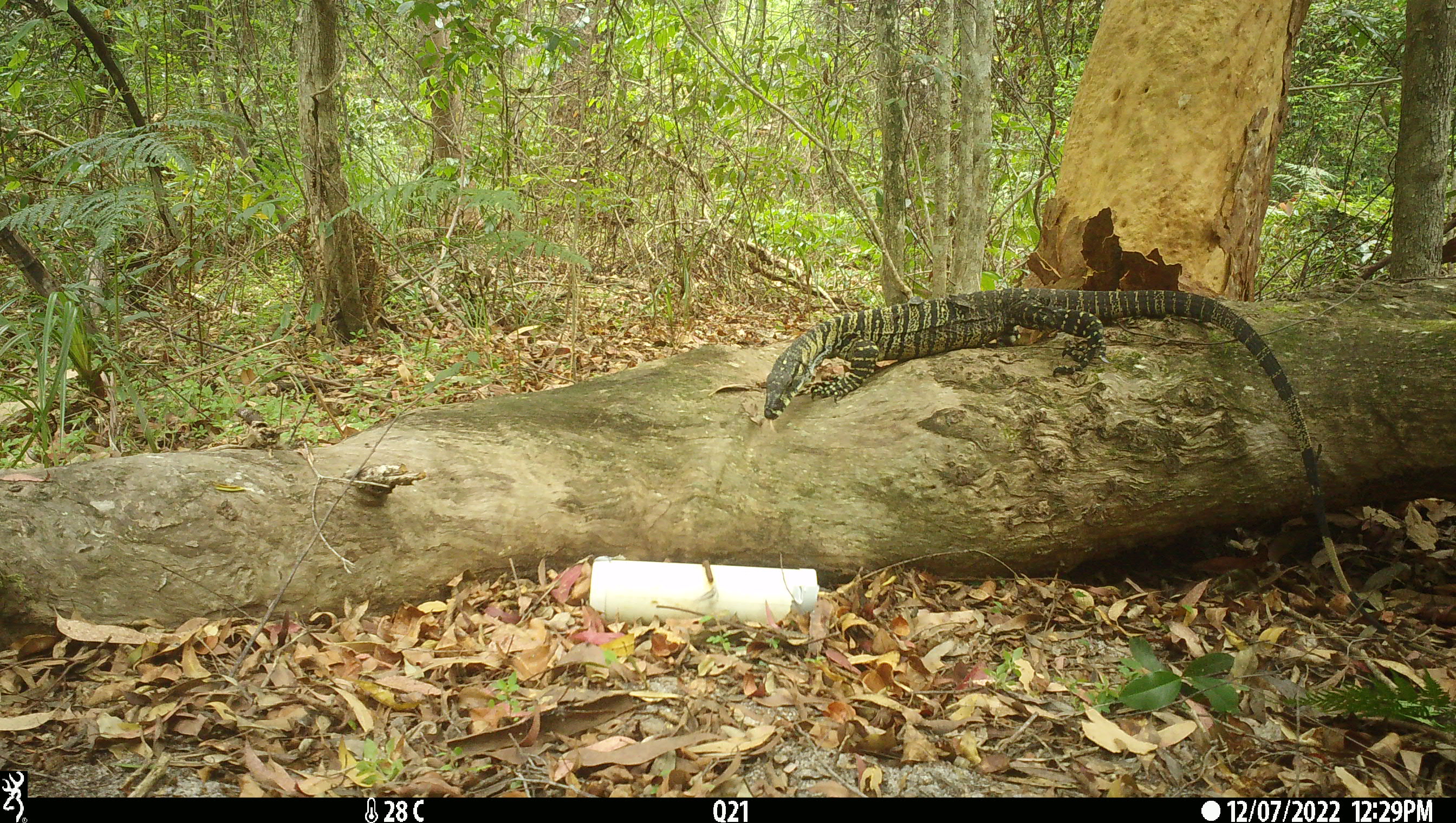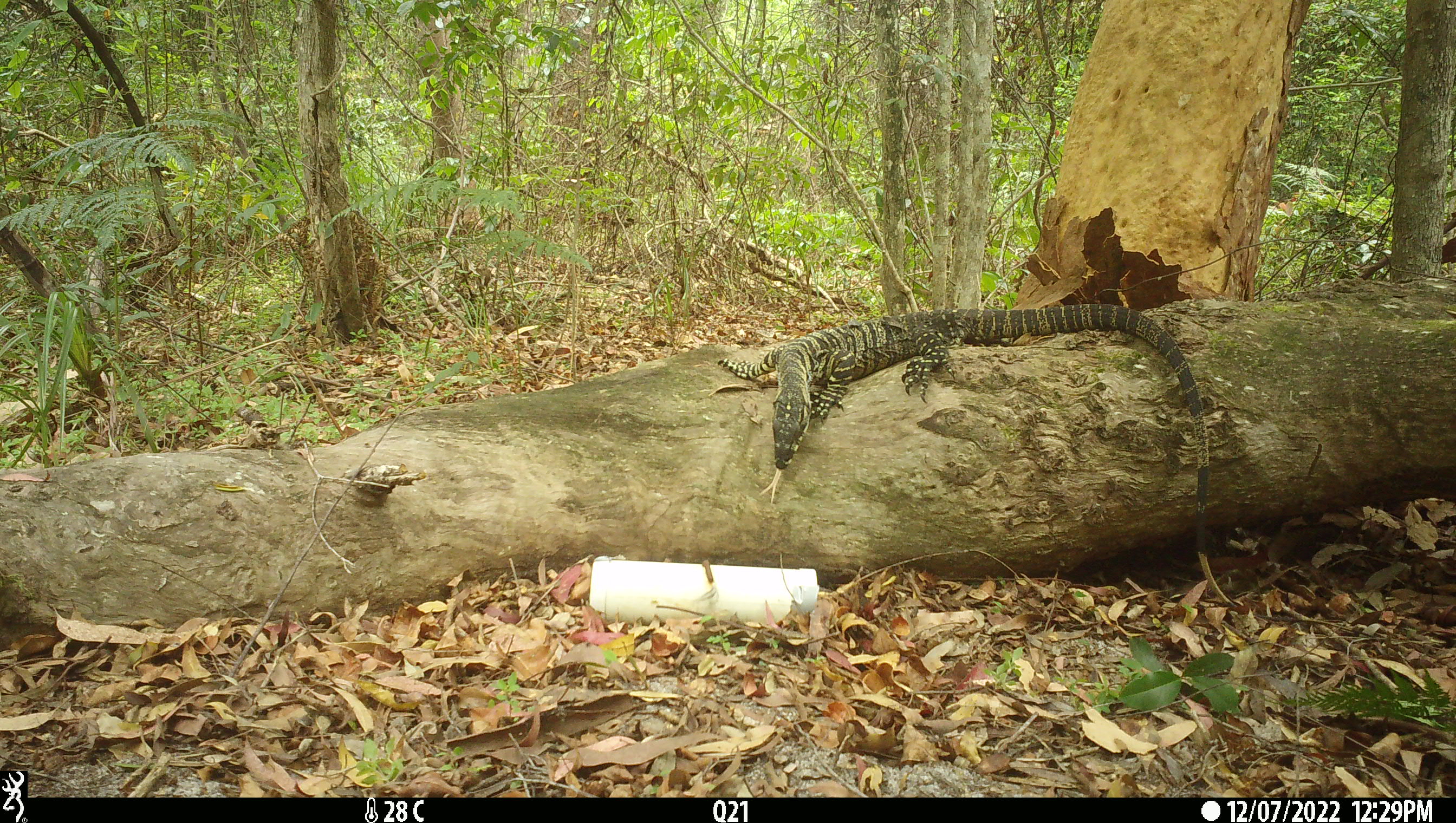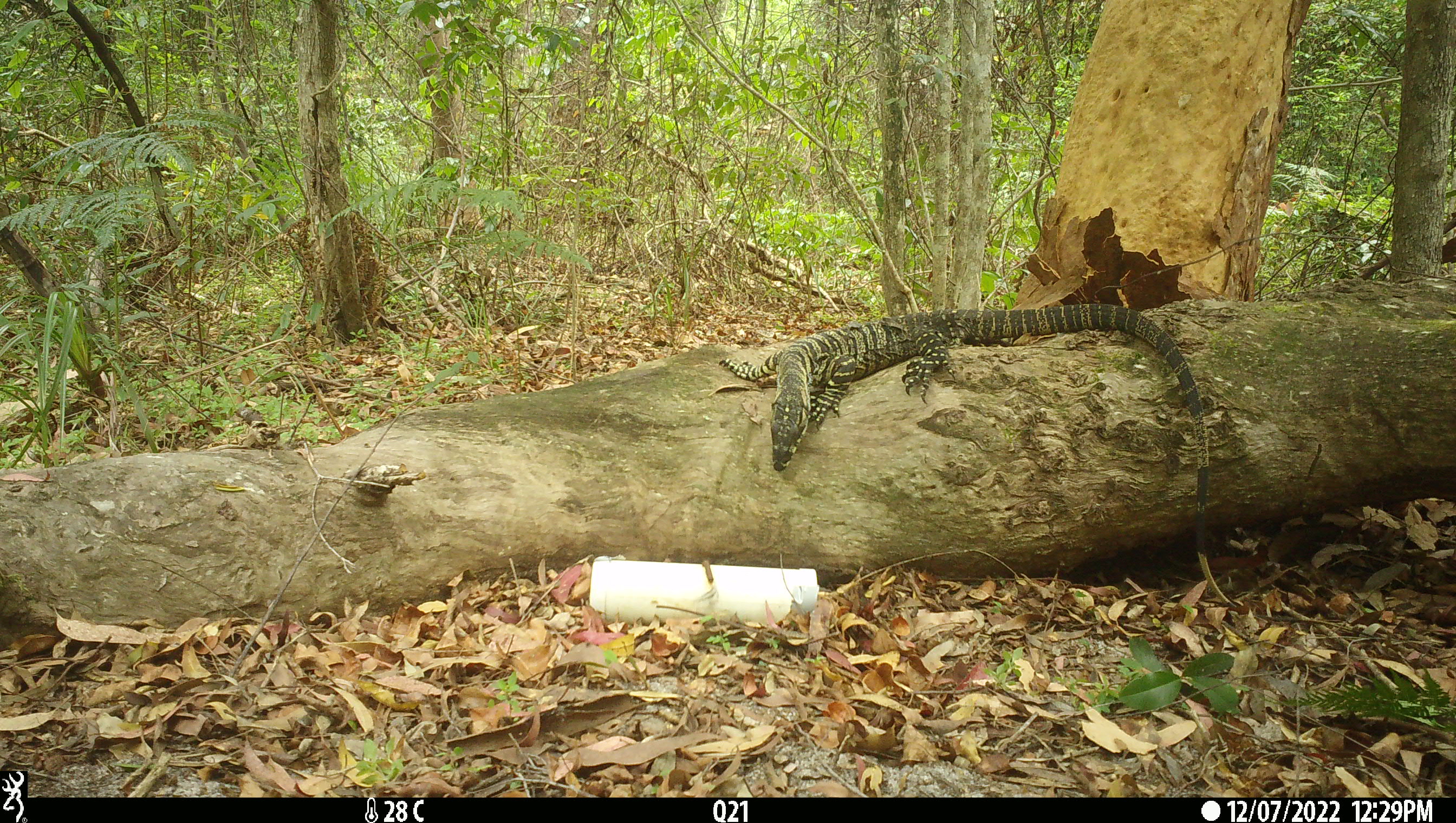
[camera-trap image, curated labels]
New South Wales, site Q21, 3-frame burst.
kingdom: Animalia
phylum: Chordata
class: Reptilia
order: Squamata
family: Varanidae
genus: Varanus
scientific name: Varanus varius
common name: lace monitor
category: goanna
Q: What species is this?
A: Goanna (lace monitor) (Varanus varius).